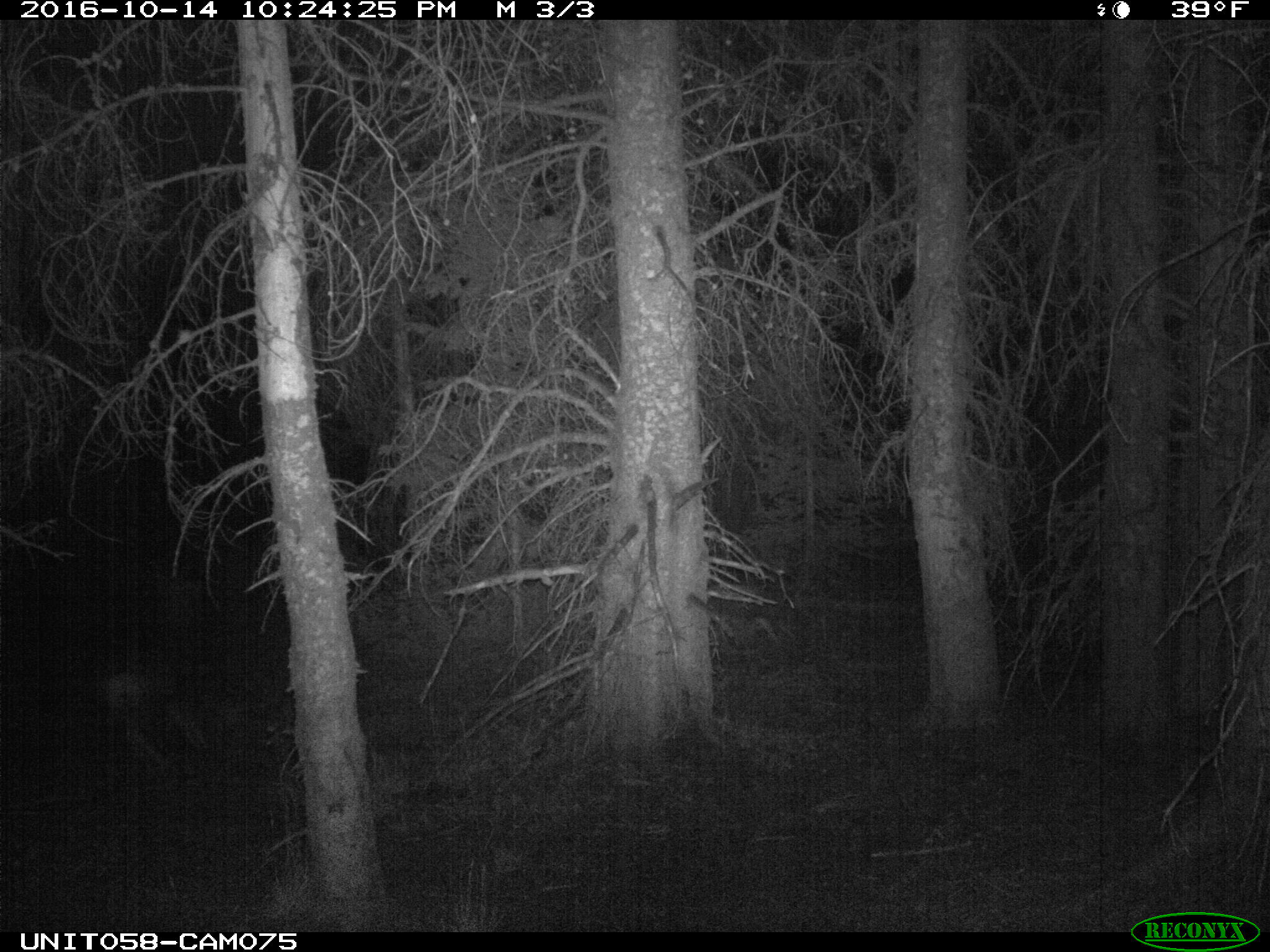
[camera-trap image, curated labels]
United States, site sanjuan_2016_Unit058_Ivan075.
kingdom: Animalia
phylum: Chordata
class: Mammalia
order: Artiodactyla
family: Cervidae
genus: Odocoileus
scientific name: Odocoileus hemionus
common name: mule deer